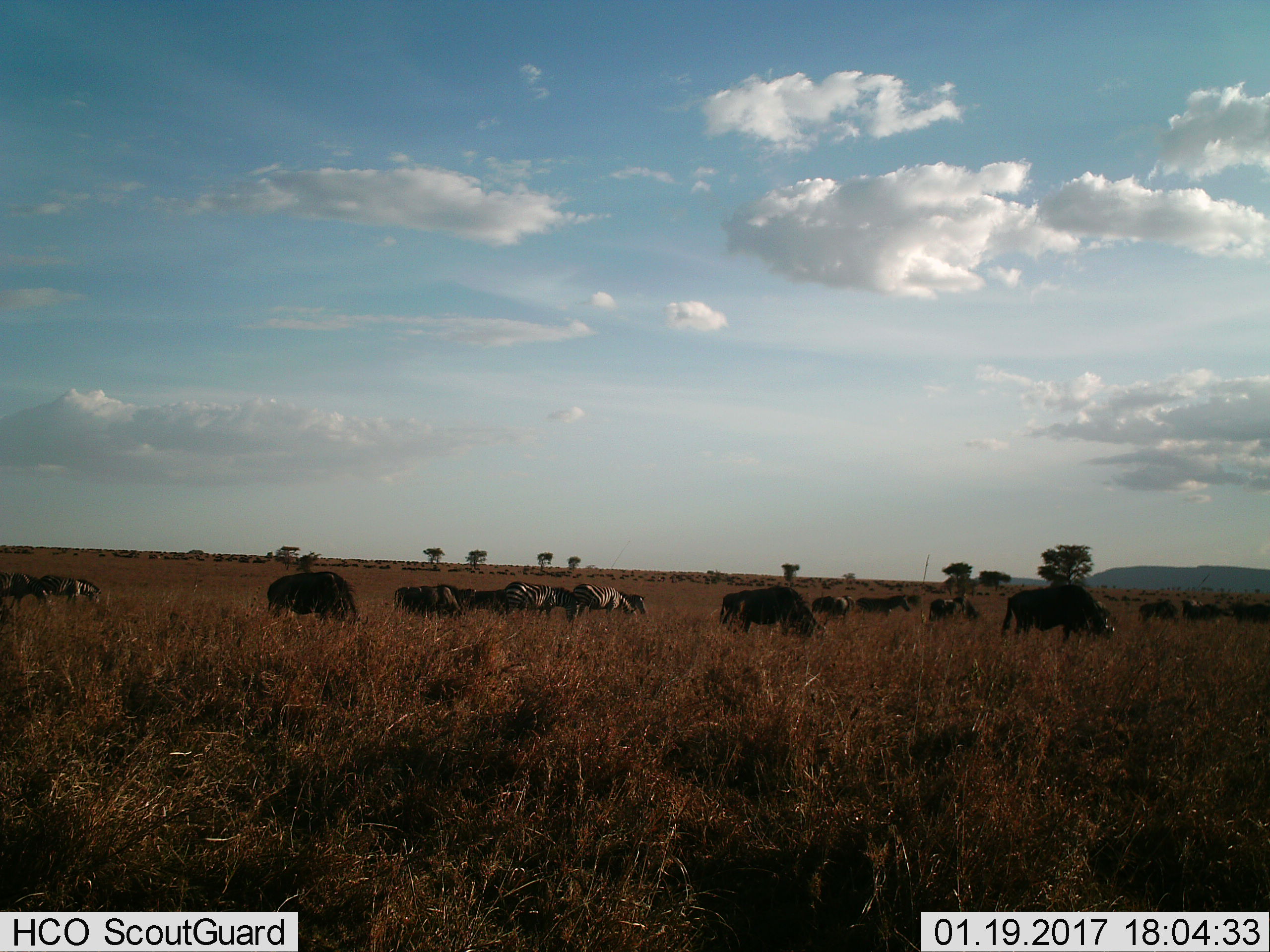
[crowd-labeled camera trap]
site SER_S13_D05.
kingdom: Animalia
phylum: Chordata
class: Mammalia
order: Artiodactyla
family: Bovidae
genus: Connochaetes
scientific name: Connochaetes taurinus taurinus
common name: blue wildebeest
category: wildebeestblue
Wildebeestblue (blue wildebeest) (Connochaetes taurinus taurinus), count 11-50. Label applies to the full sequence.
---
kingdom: Animalia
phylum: Chordata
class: Mammalia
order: Perissodactyla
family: Equidae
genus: Equus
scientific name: Equus quagga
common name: plains zebra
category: zebraplains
Zebraplains (plains zebra) (Equus quagga), count 4. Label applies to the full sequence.